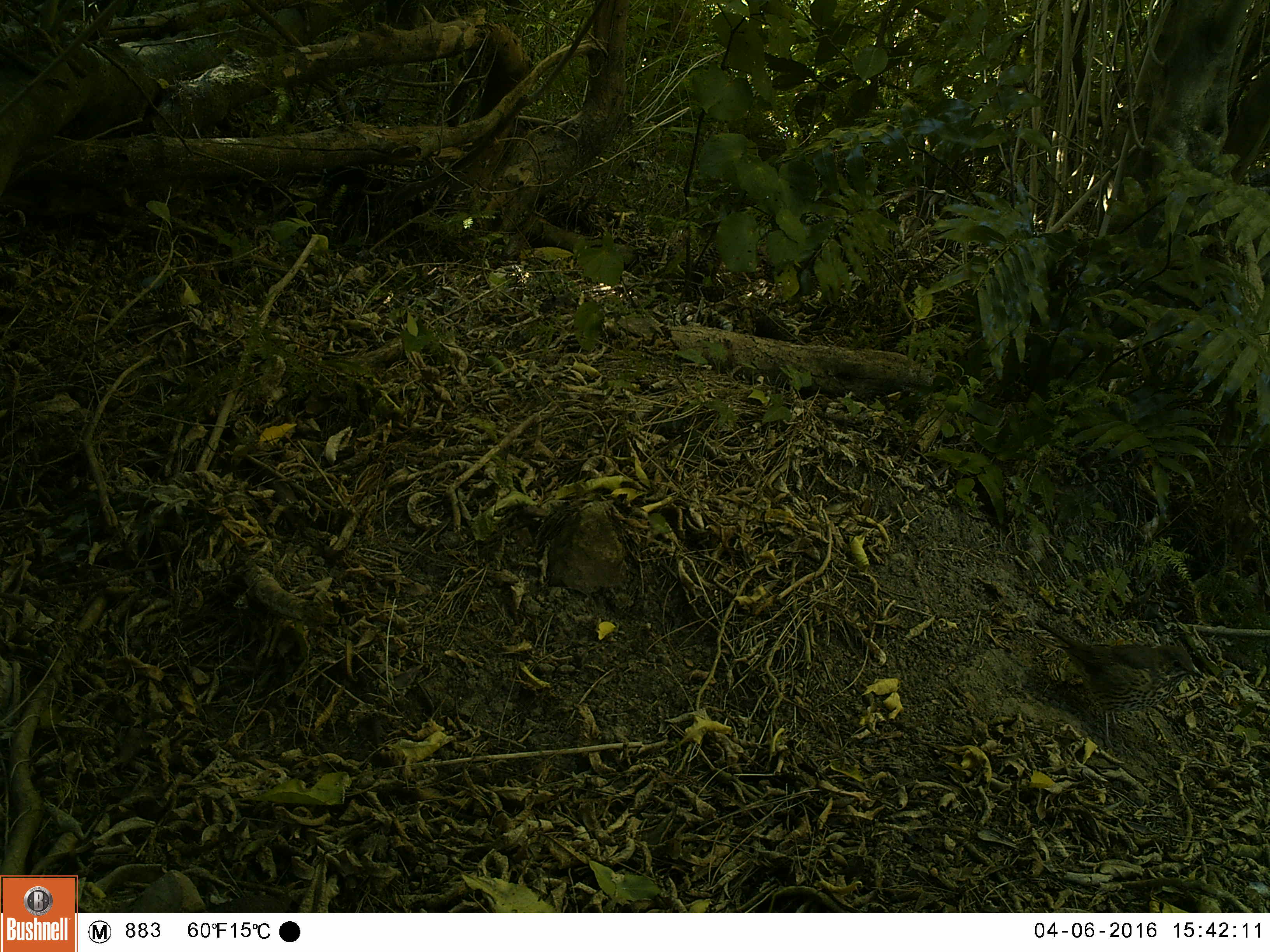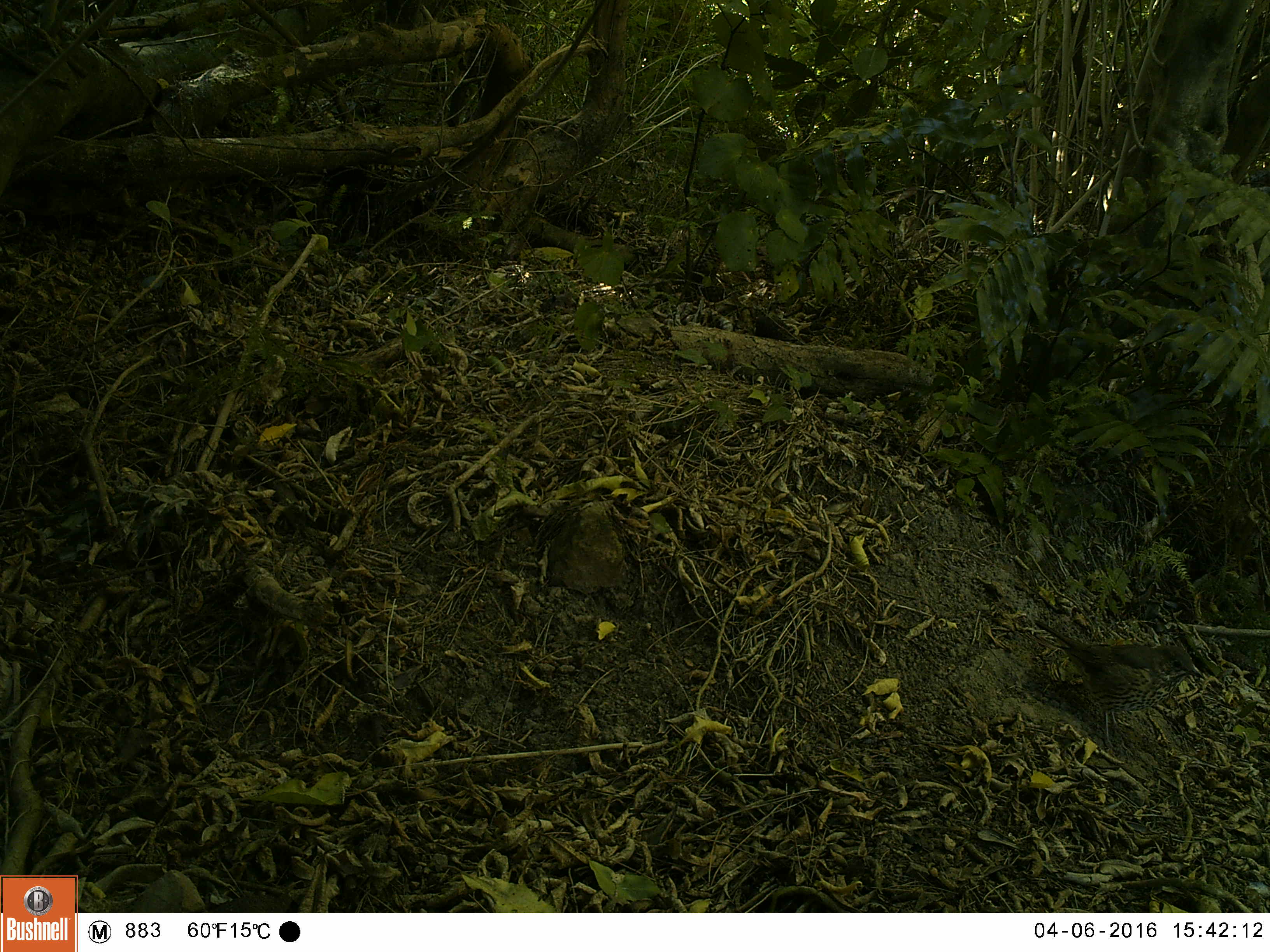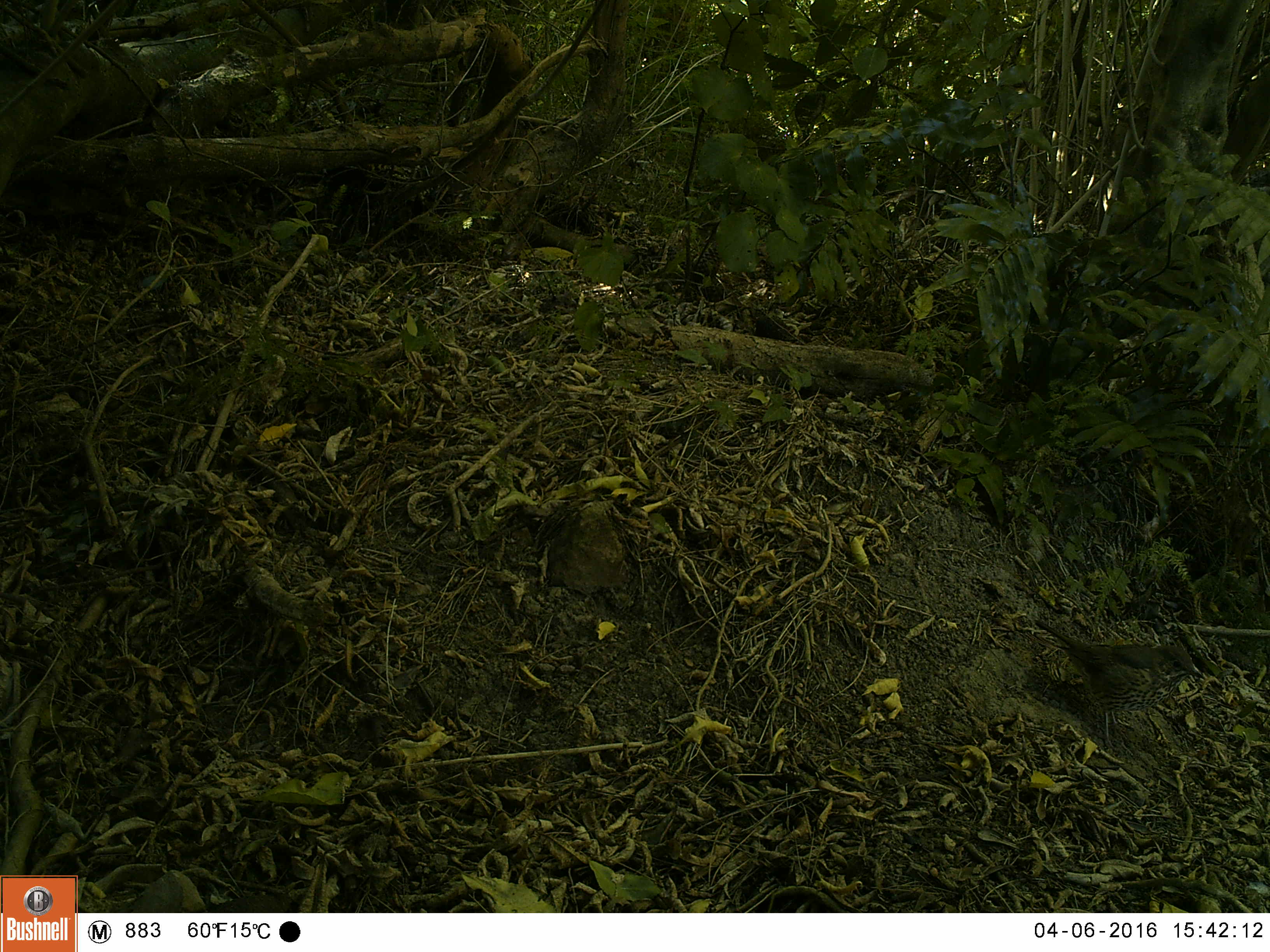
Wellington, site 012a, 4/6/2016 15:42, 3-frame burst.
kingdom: Animalia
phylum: Chordata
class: Aves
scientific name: Aves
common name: bird